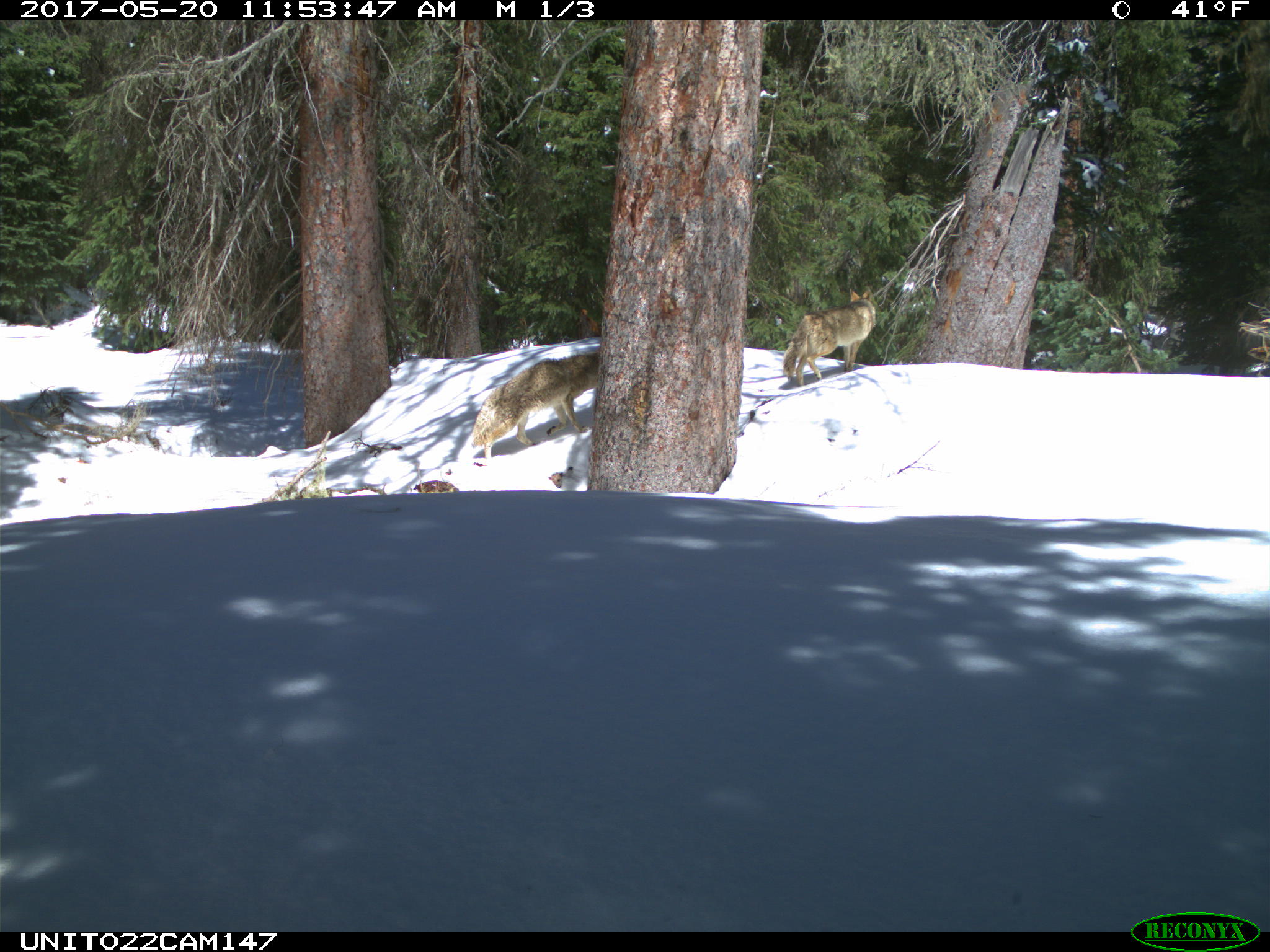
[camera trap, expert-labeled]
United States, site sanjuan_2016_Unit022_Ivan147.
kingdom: Animalia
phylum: Chordata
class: Mammalia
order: Carnivora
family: Canidae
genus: Canis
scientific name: Canis latrans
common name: coyote